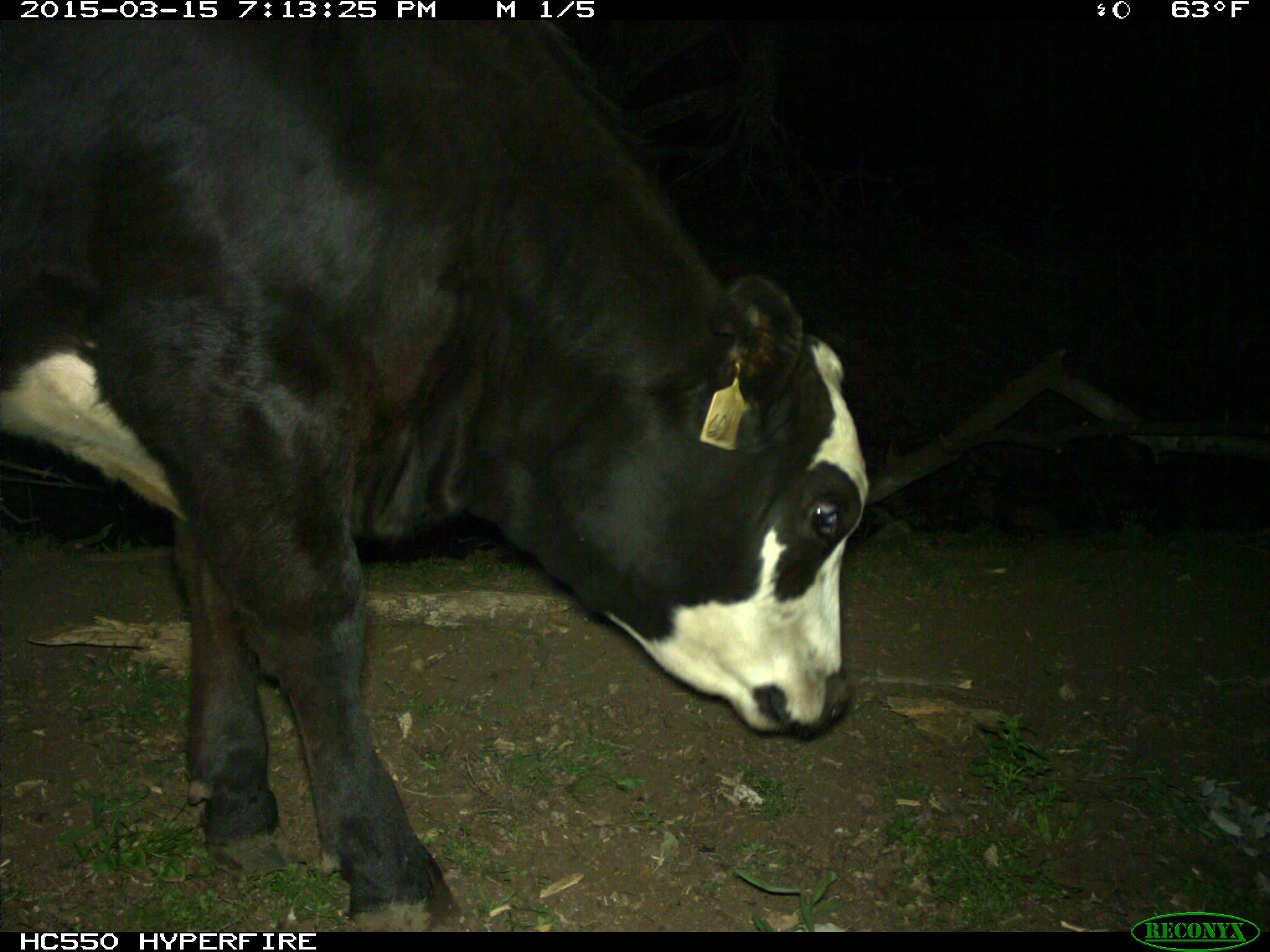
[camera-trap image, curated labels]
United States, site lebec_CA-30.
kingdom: Animalia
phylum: Chordata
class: Mammalia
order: Artiodactyla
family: Bovidae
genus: Bos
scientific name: Bos taurus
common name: domestic cow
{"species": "Bos taurus (domestic cow)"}